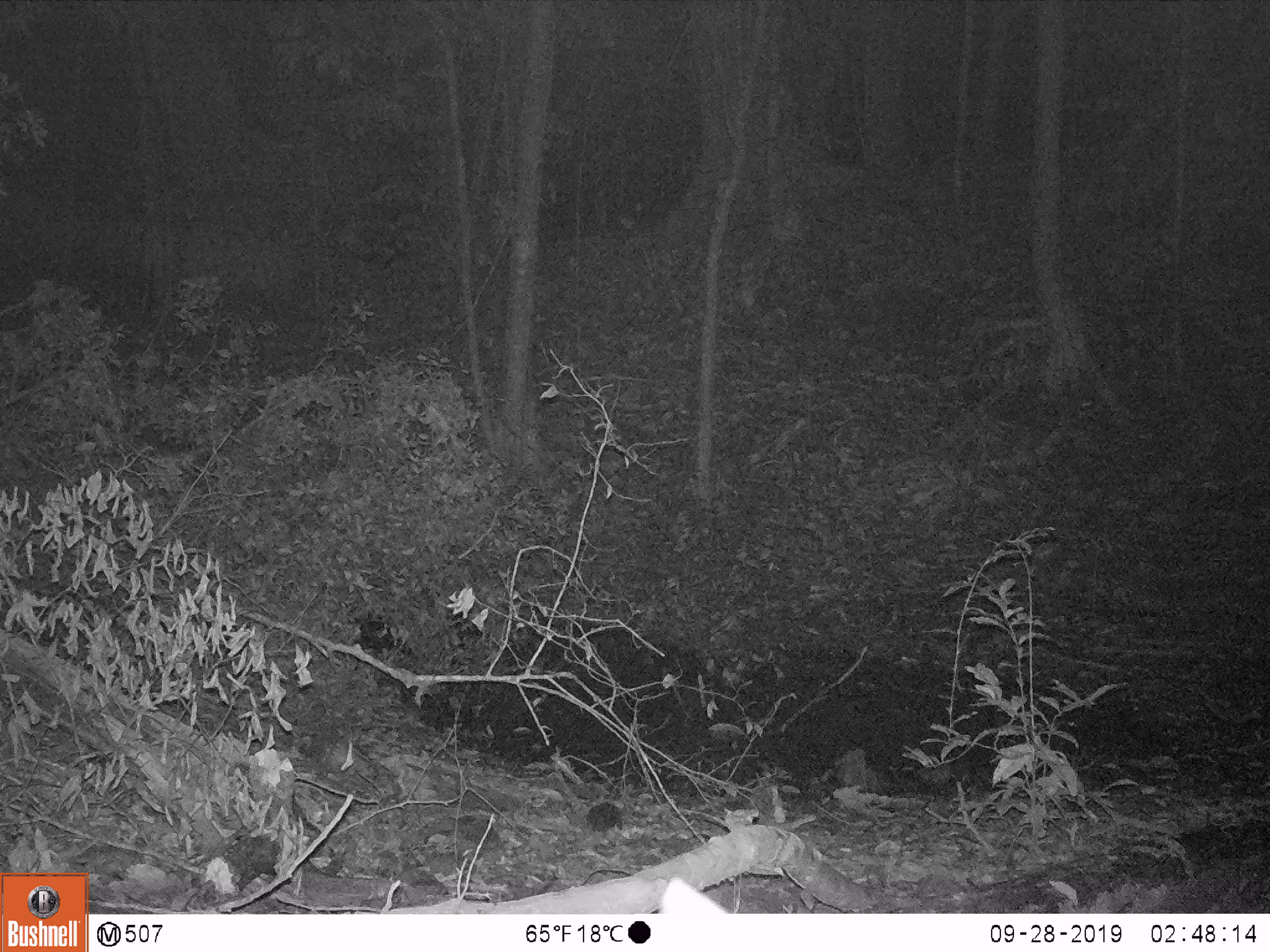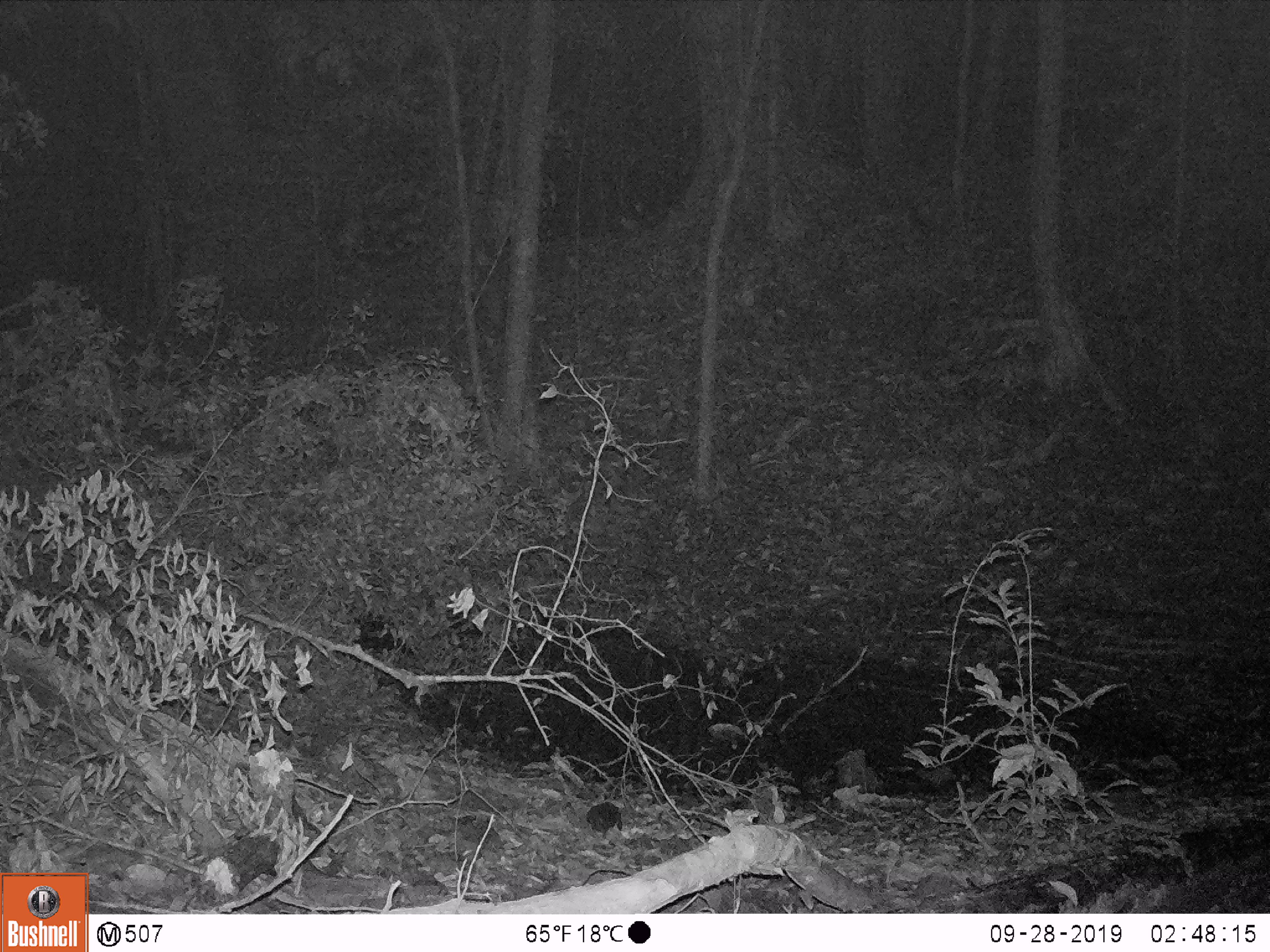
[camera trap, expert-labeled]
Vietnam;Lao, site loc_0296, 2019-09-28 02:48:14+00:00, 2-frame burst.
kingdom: Animalia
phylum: Chordata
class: Mammalia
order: Artiodactyla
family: Cervidae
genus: Muntiacus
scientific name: Muntiacus vuquangensis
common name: large-antlered muntjac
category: large antlered muntjac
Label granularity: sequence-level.